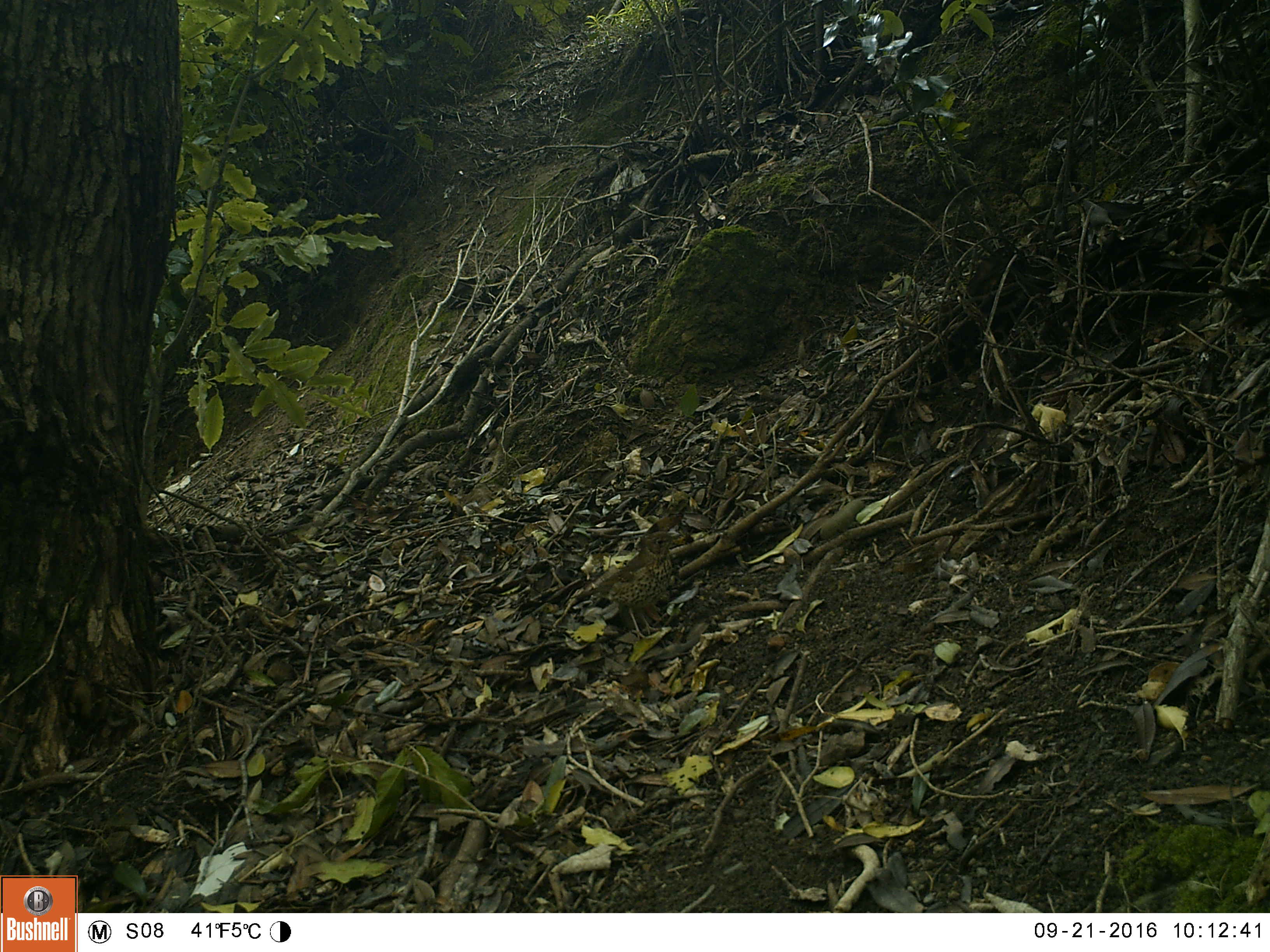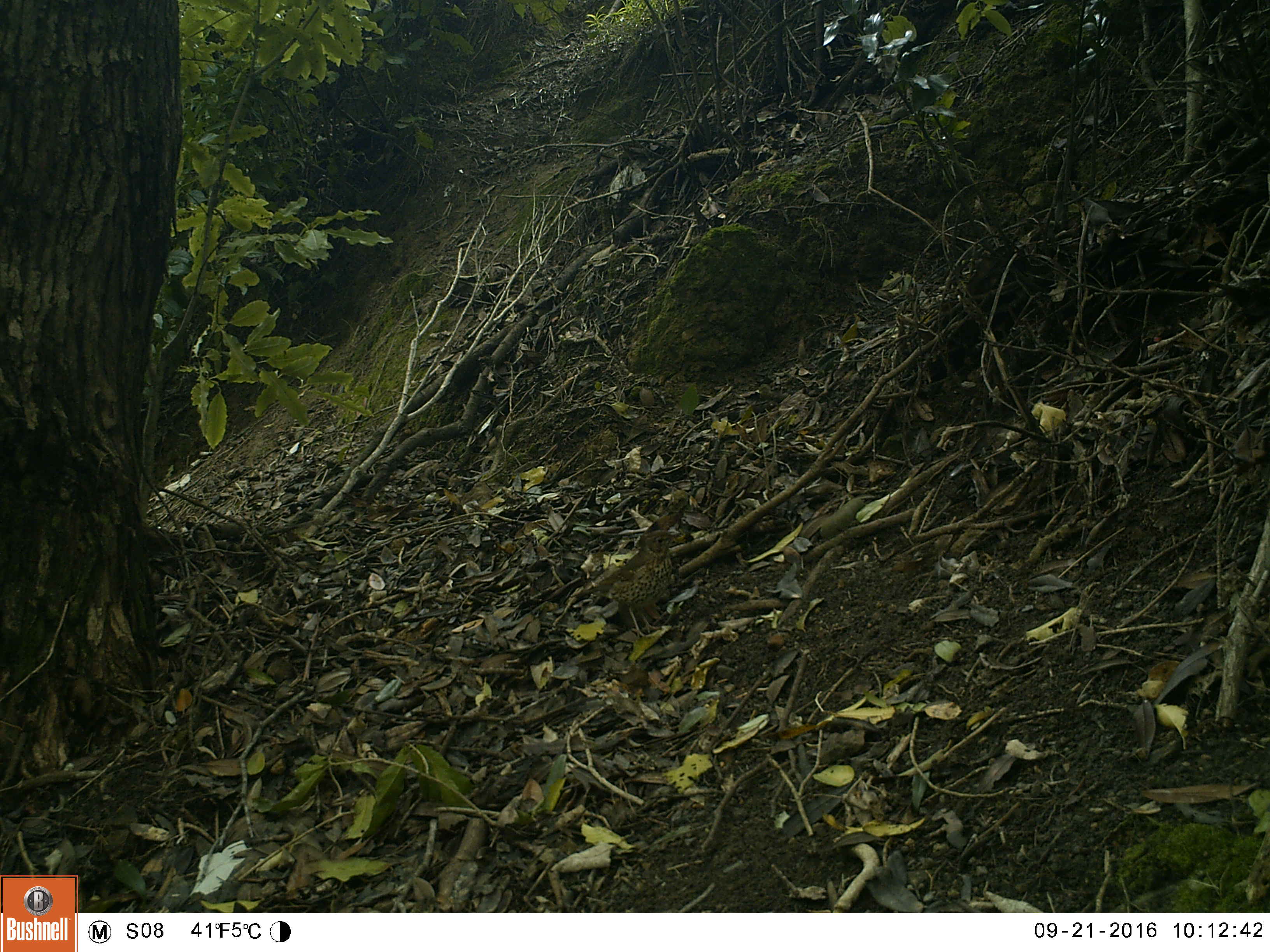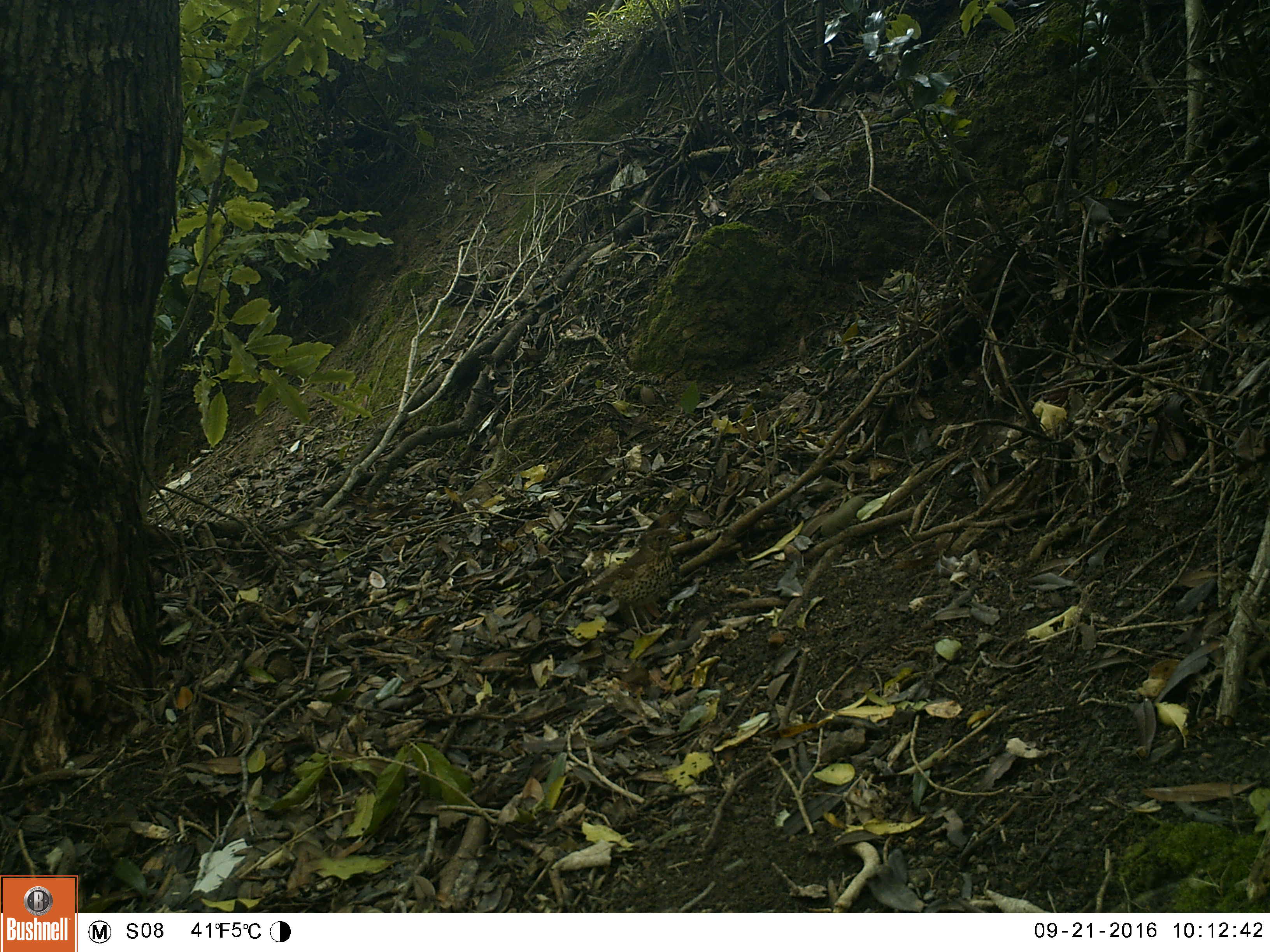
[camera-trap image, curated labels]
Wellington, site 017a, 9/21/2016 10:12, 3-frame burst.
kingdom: Animalia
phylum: Chordata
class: Aves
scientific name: Aves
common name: bird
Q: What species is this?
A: Bird (Aves).